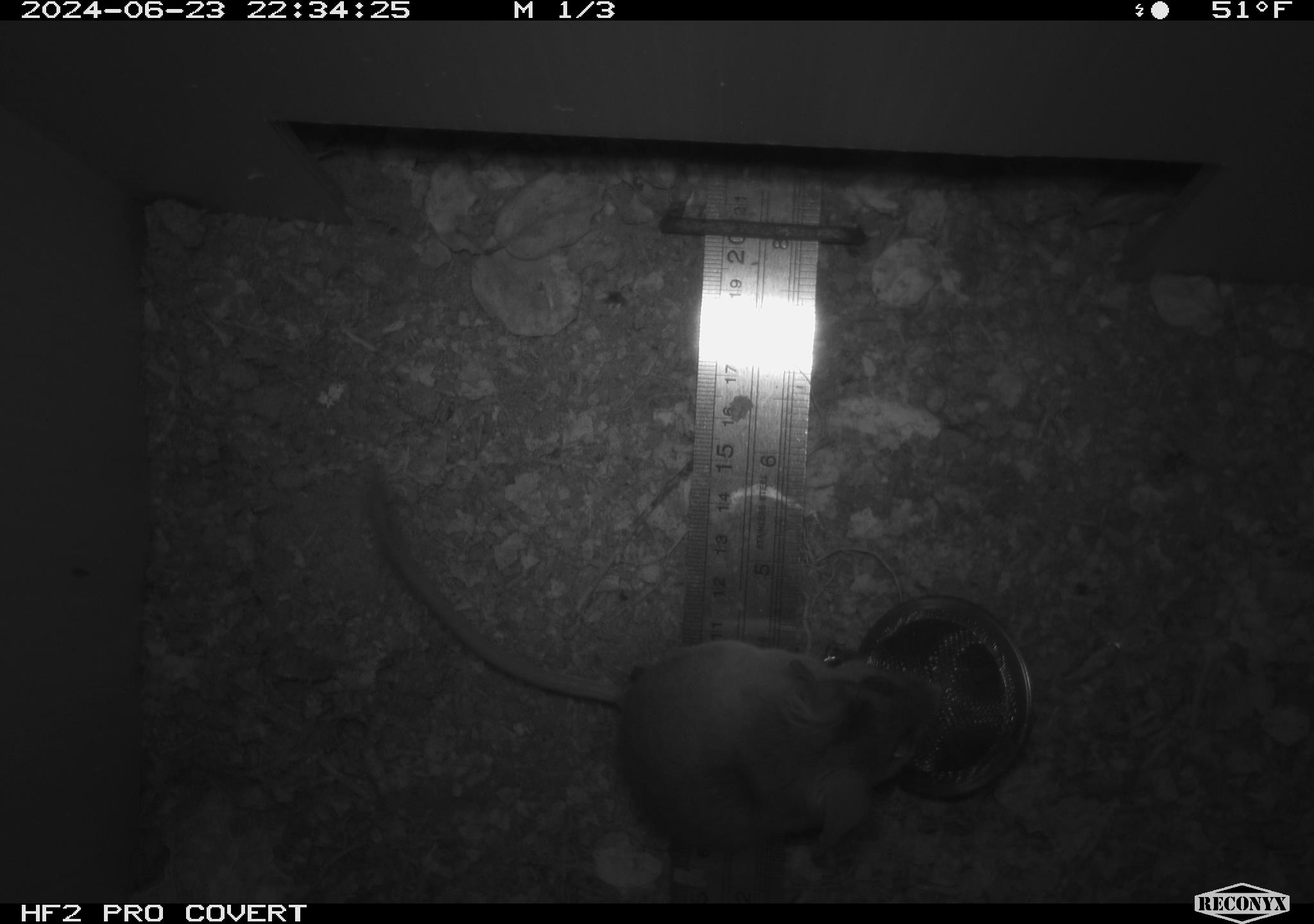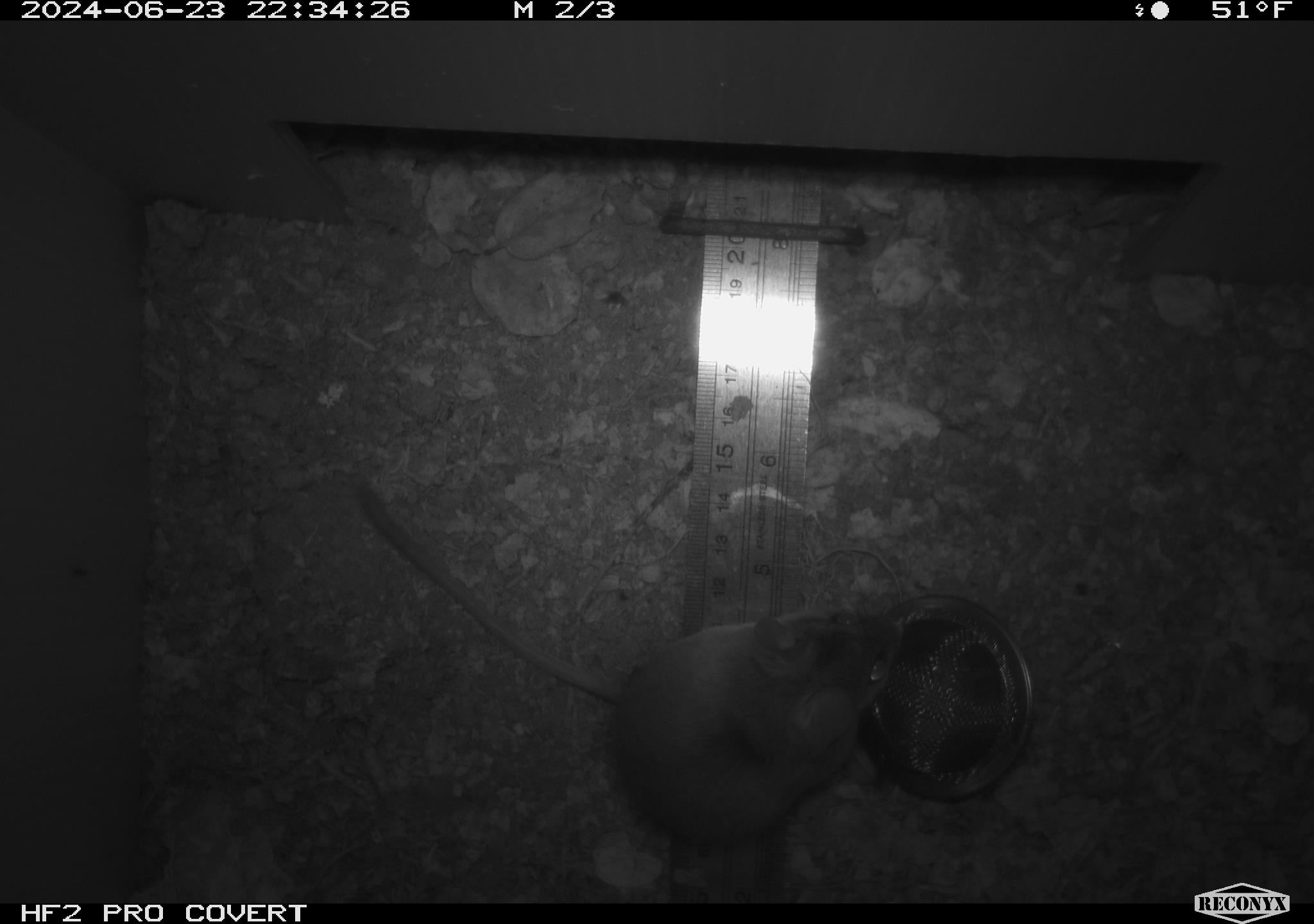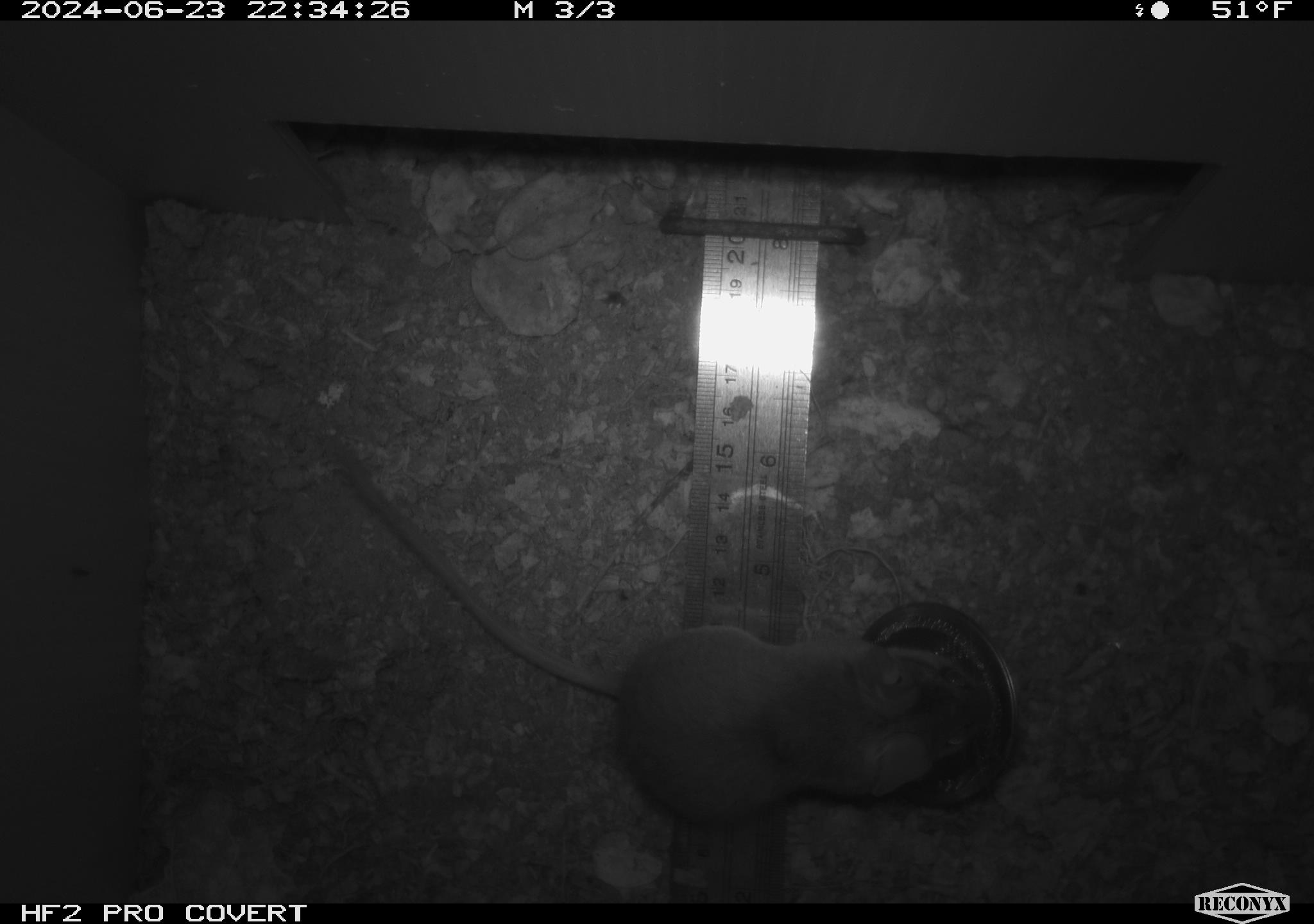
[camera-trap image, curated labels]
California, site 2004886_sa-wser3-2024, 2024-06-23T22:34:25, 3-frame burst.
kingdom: Animalia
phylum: Chordata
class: Mammalia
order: Rodentia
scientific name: Rodentia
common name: mouse species